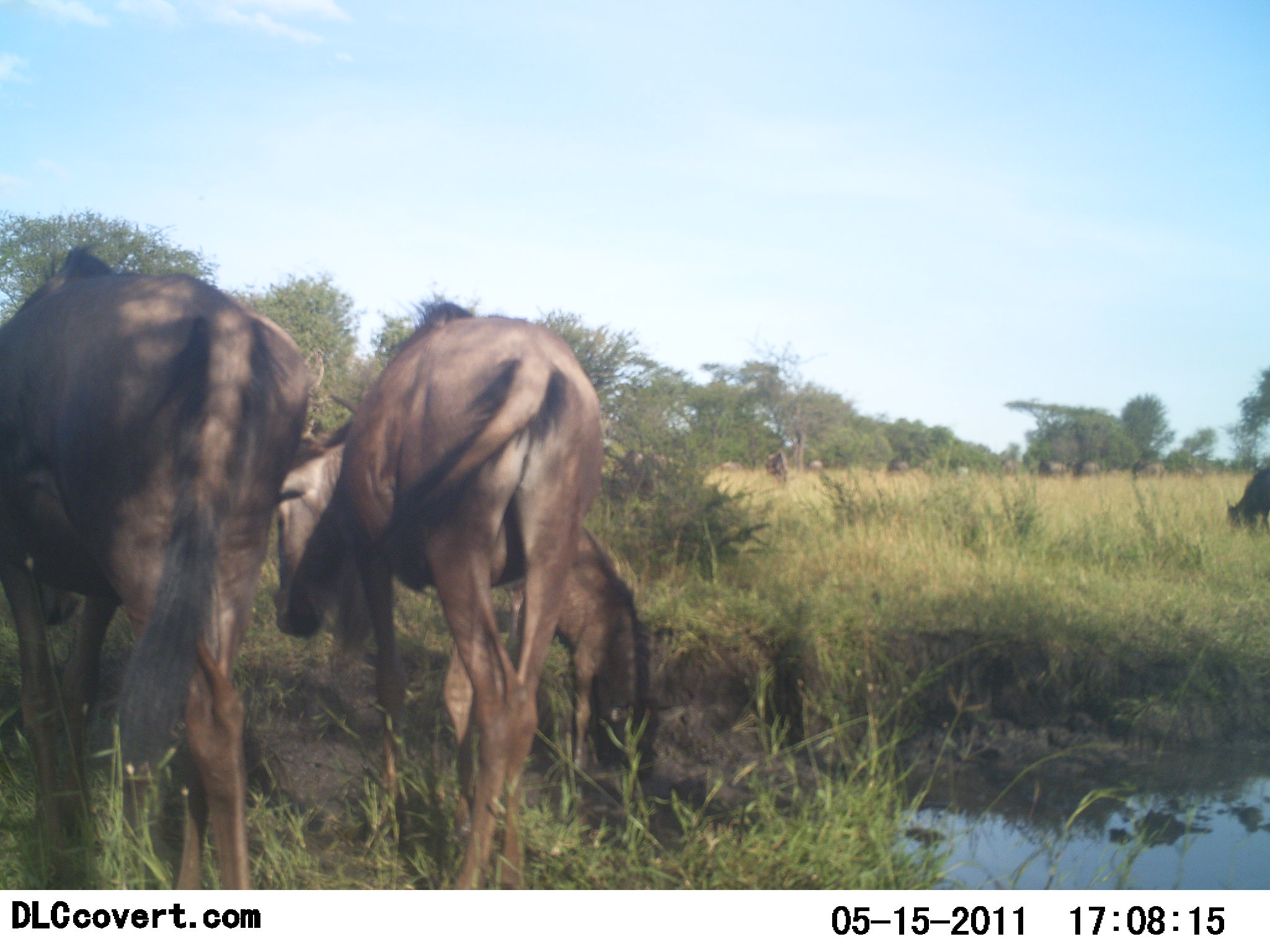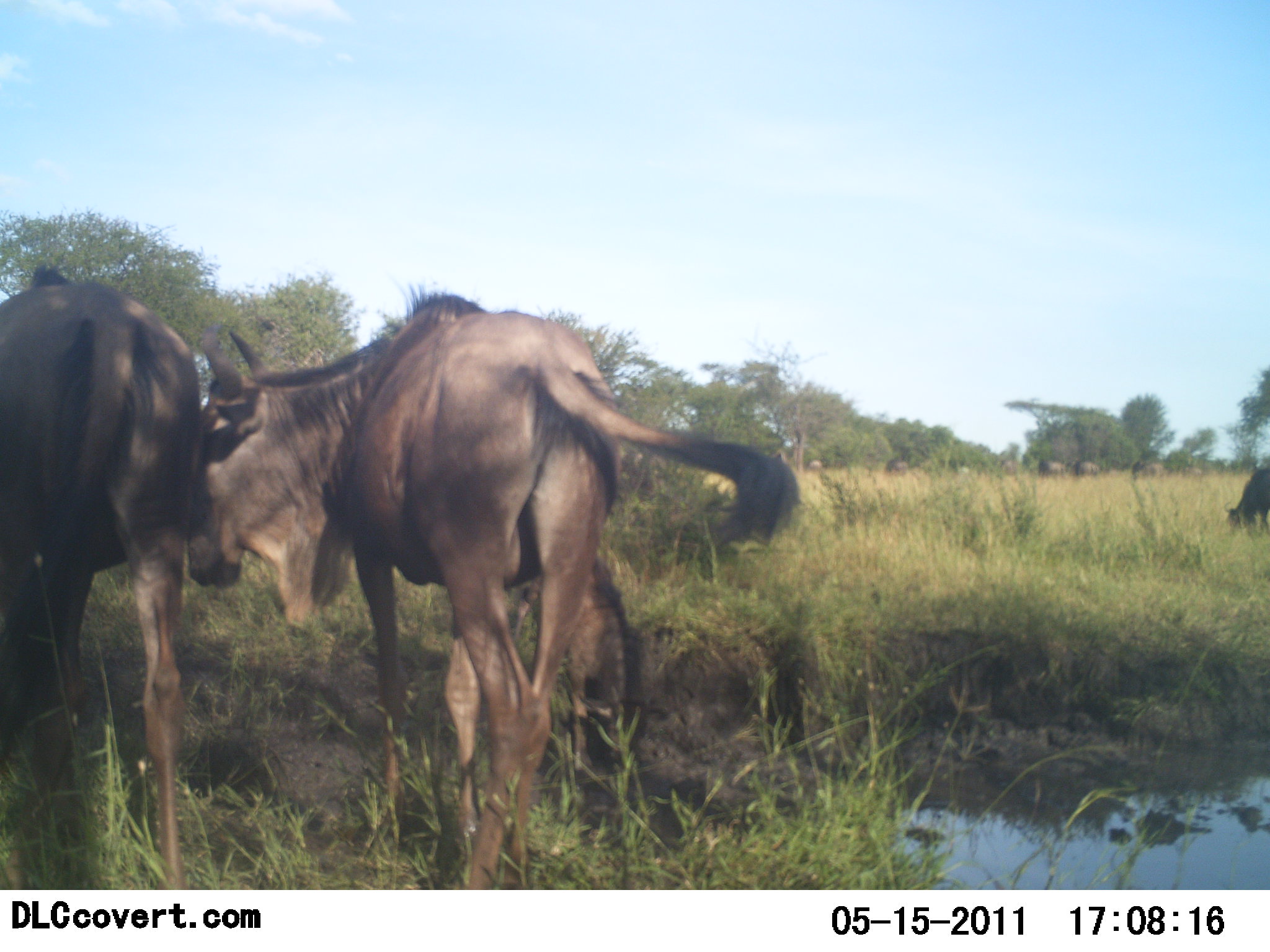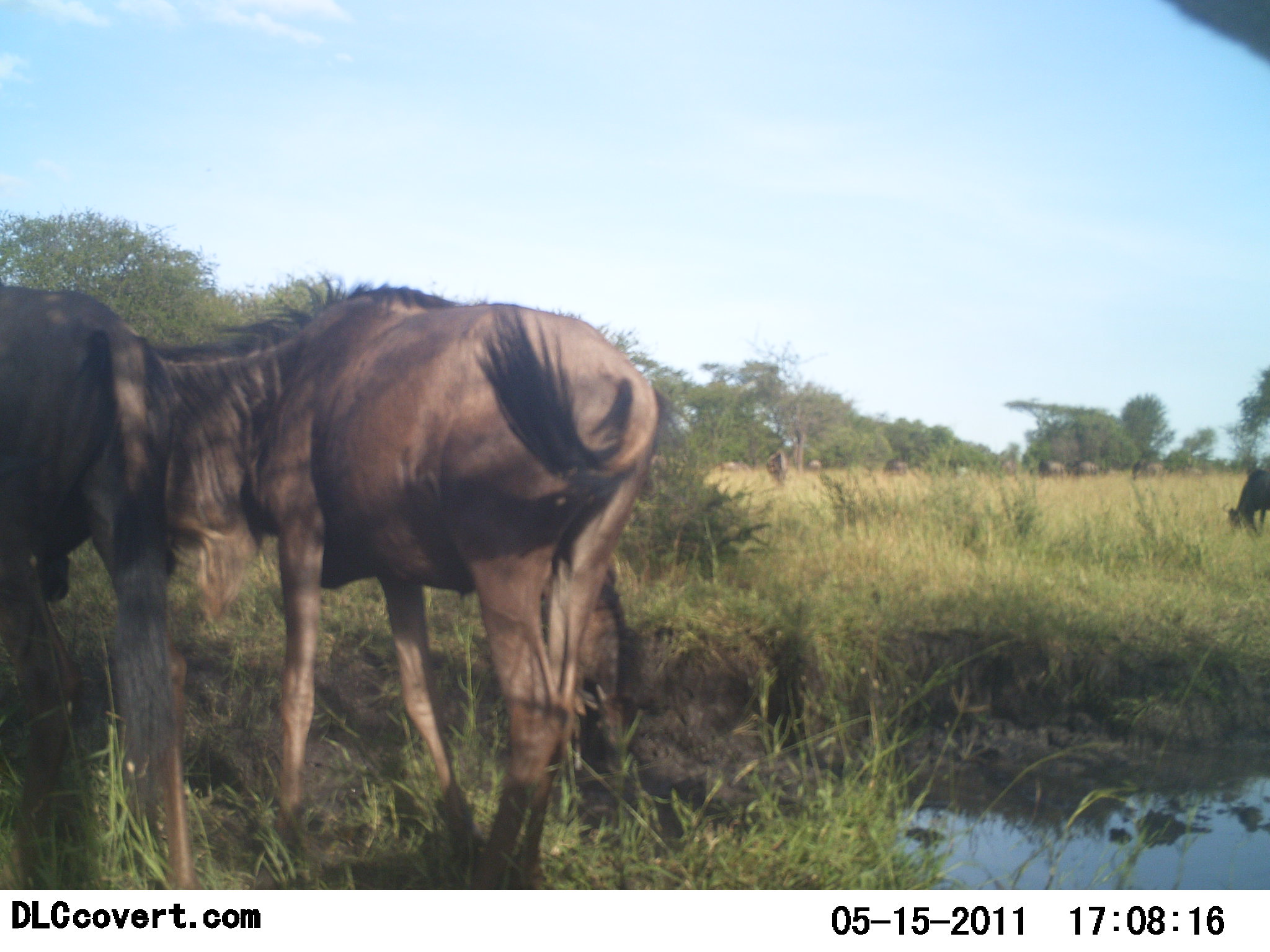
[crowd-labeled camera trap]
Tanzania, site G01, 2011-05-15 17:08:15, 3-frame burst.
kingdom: Animalia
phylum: Chordata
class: Mammalia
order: Artiodactyla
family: Bovidae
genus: Connochaetes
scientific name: Connochaetes taurinus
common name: blue wildebeest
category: wildebeest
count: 4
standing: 64%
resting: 0%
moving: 9%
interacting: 36%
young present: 18%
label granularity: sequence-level